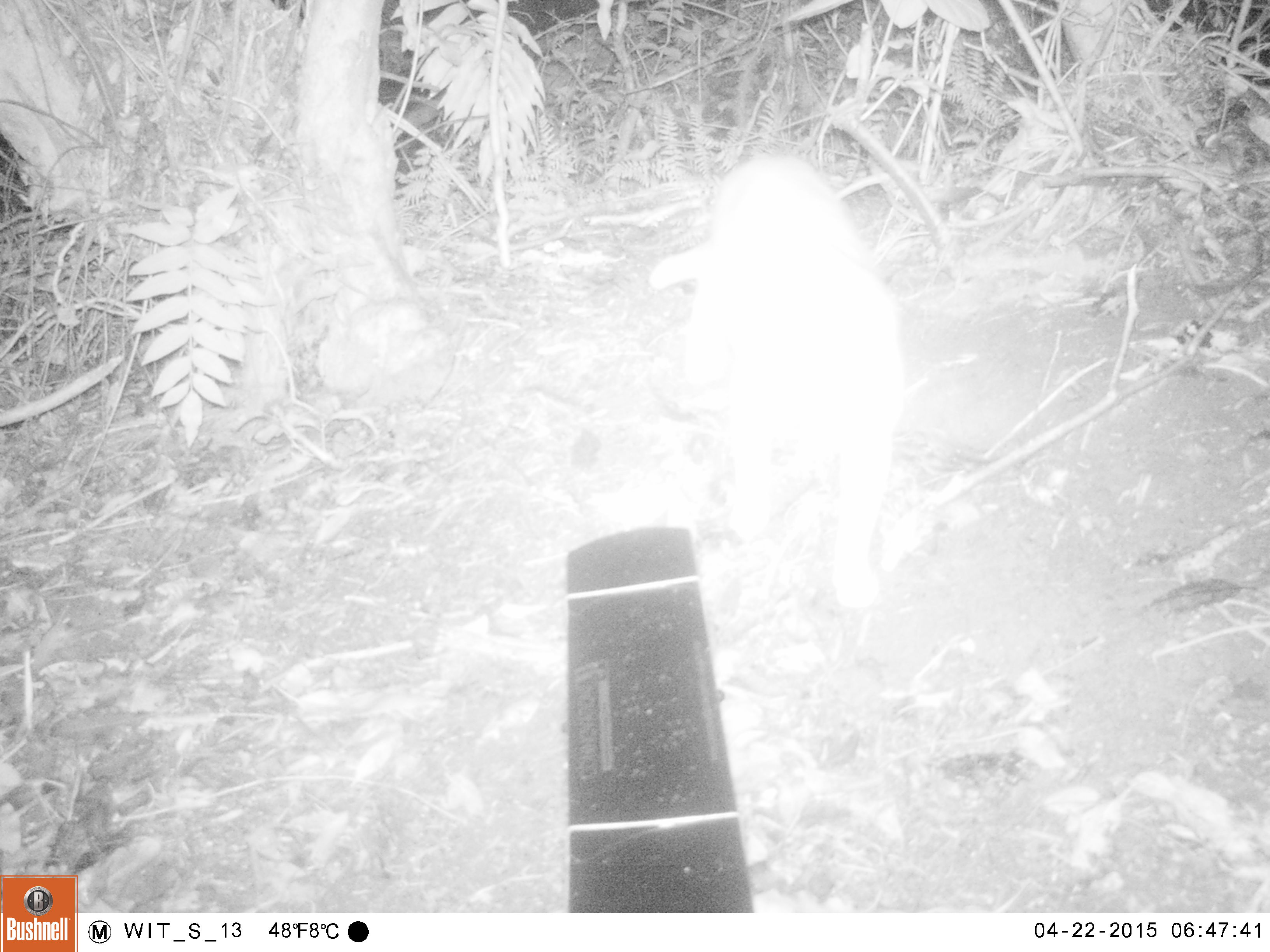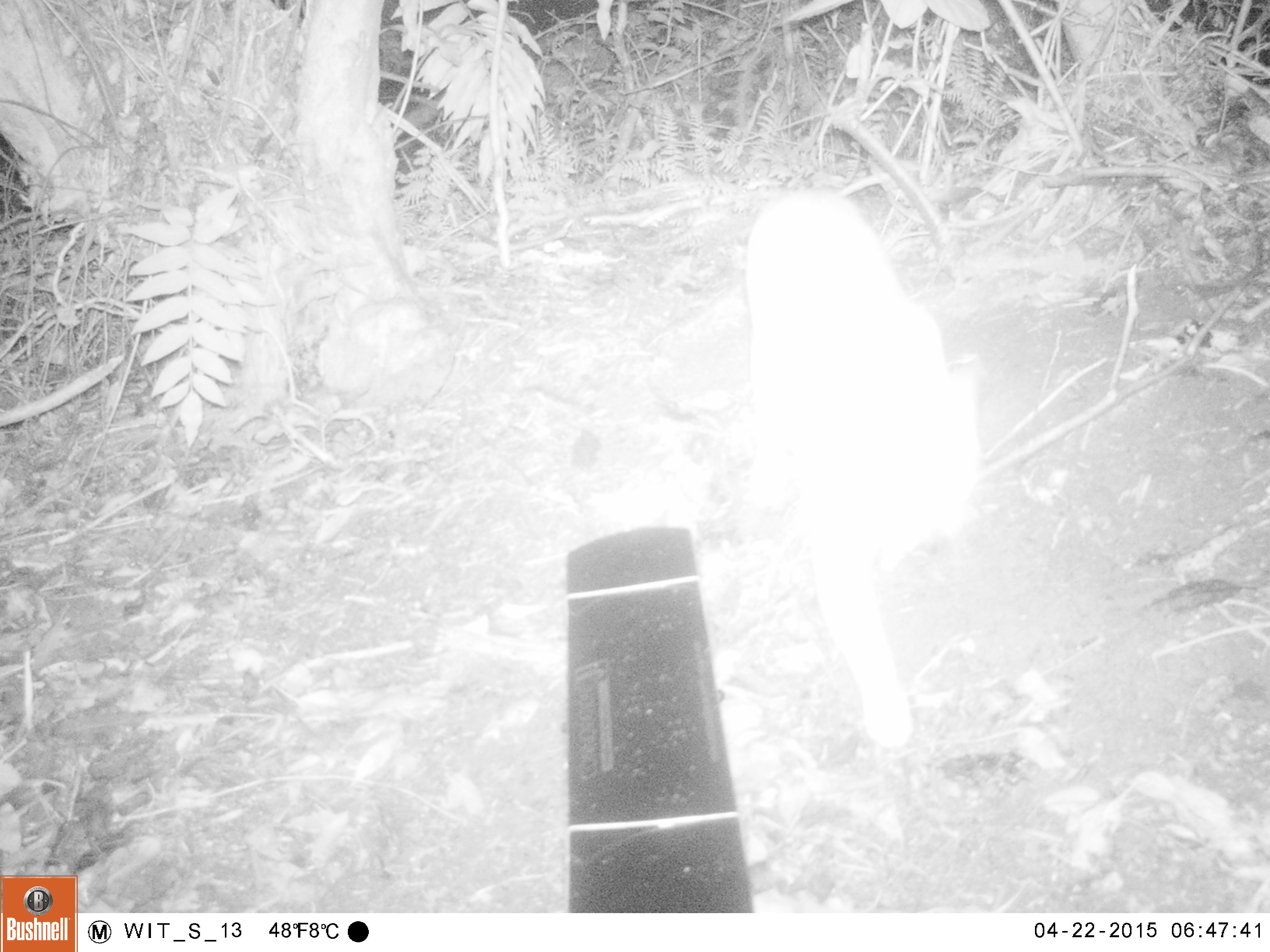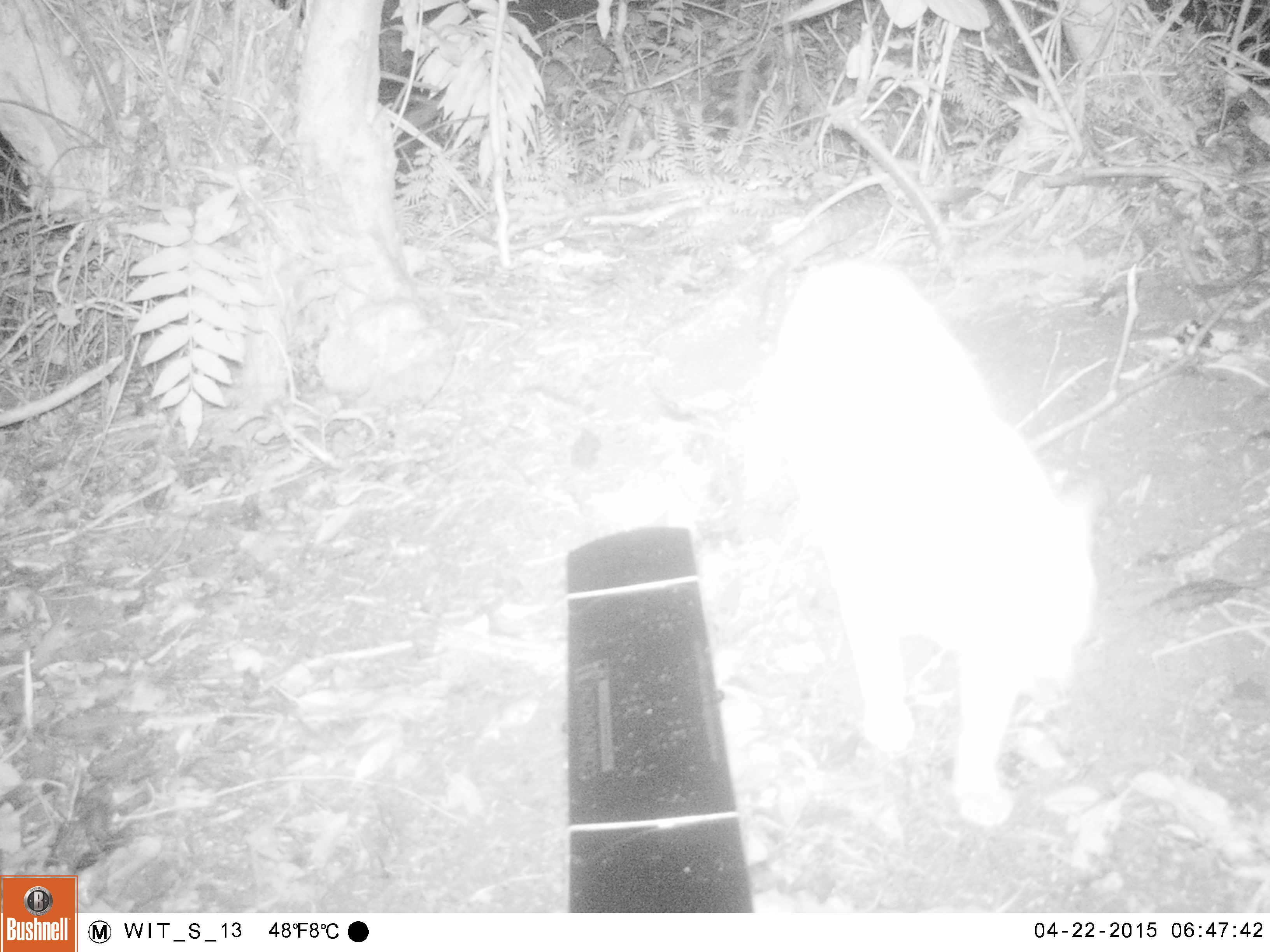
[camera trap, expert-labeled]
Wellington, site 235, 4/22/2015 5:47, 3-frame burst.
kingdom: Animalia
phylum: Chordata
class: Mammalia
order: Carnivora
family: Felidae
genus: Felis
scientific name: Felis catus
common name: cat